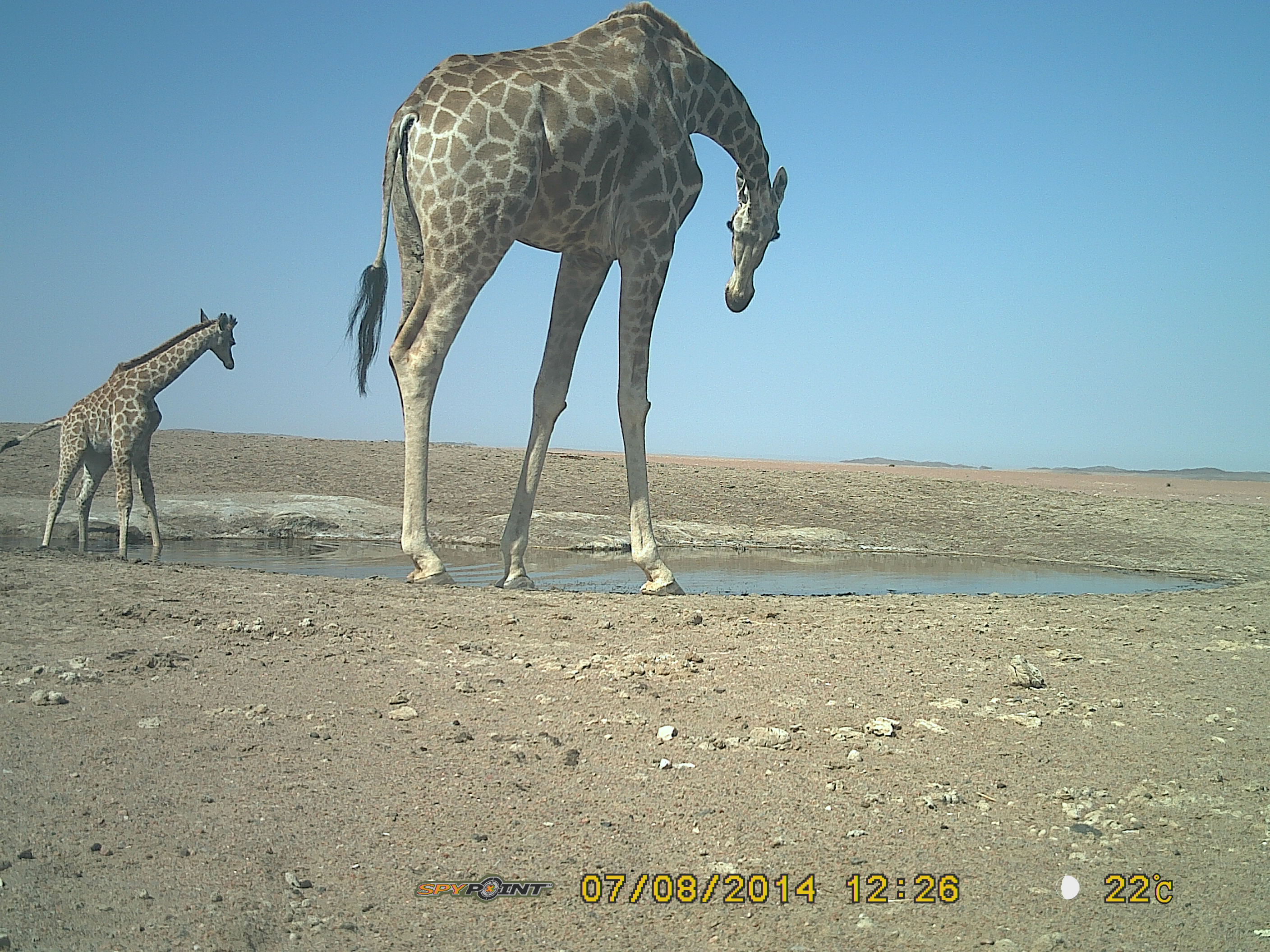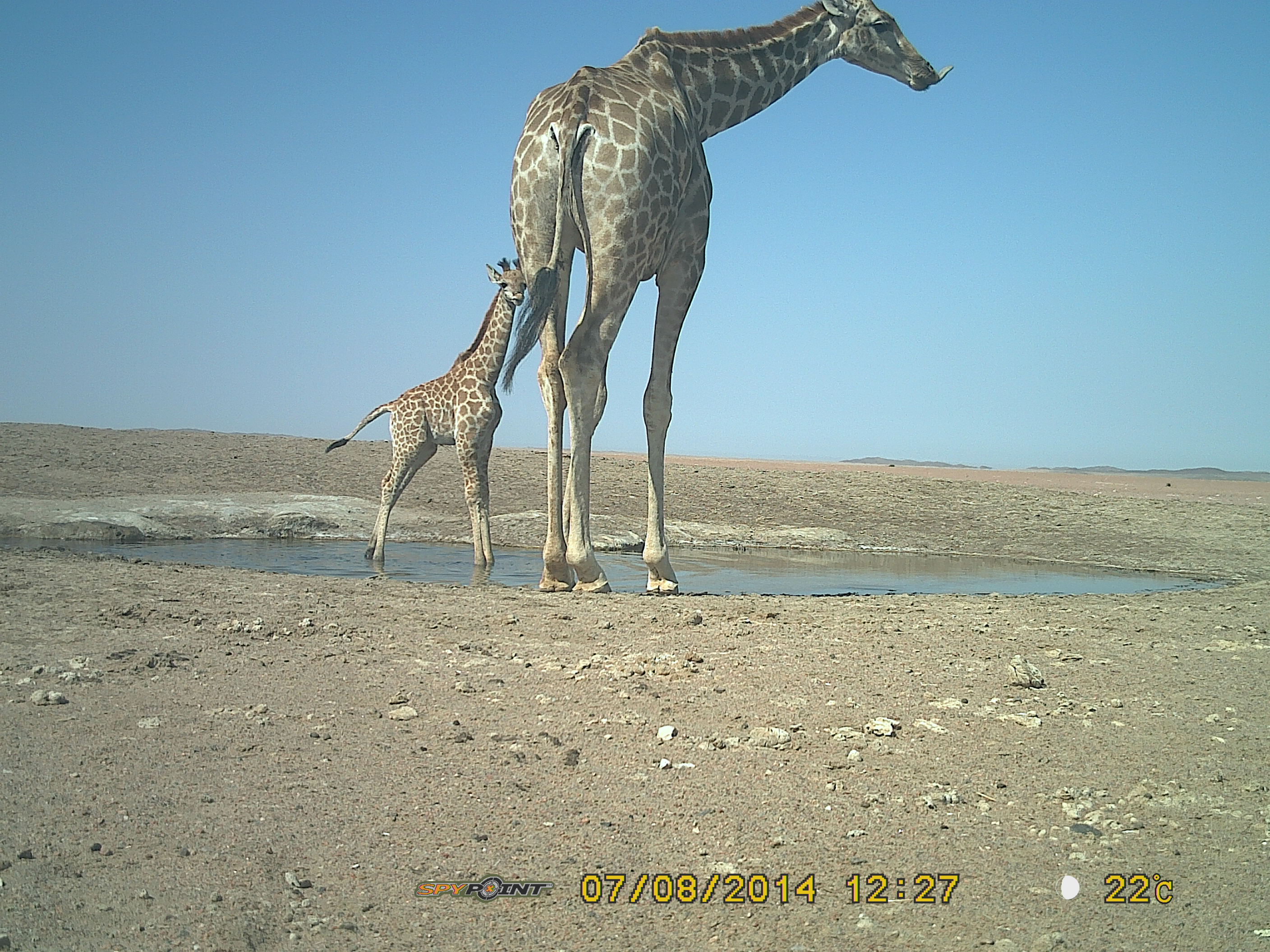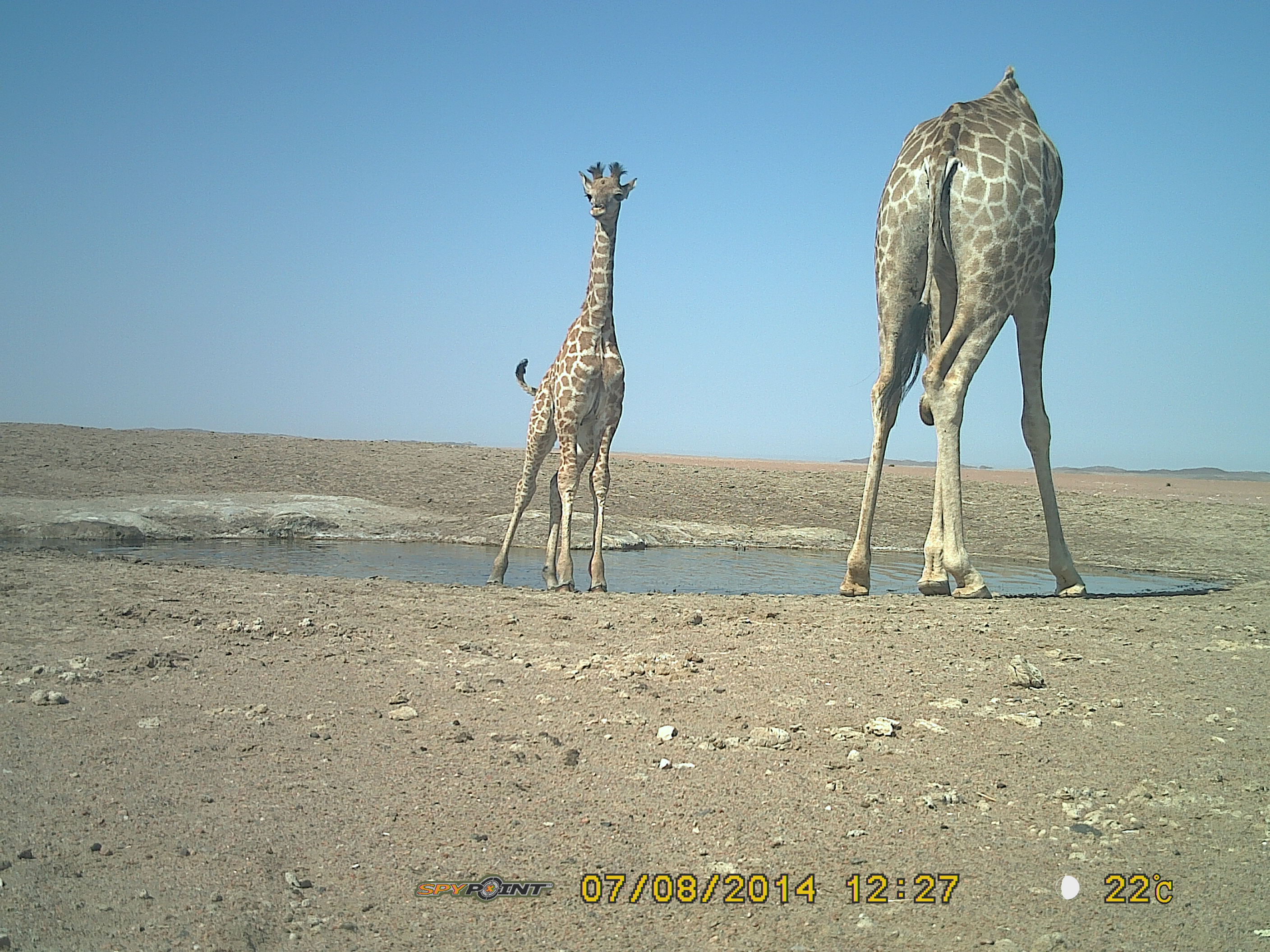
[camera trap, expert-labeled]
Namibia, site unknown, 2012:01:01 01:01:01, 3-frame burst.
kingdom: Animalia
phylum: Chordata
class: Mammalia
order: Artiodactyla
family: Giraffidae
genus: Giraffa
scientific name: Giraffa camelopardalis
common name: giraffe